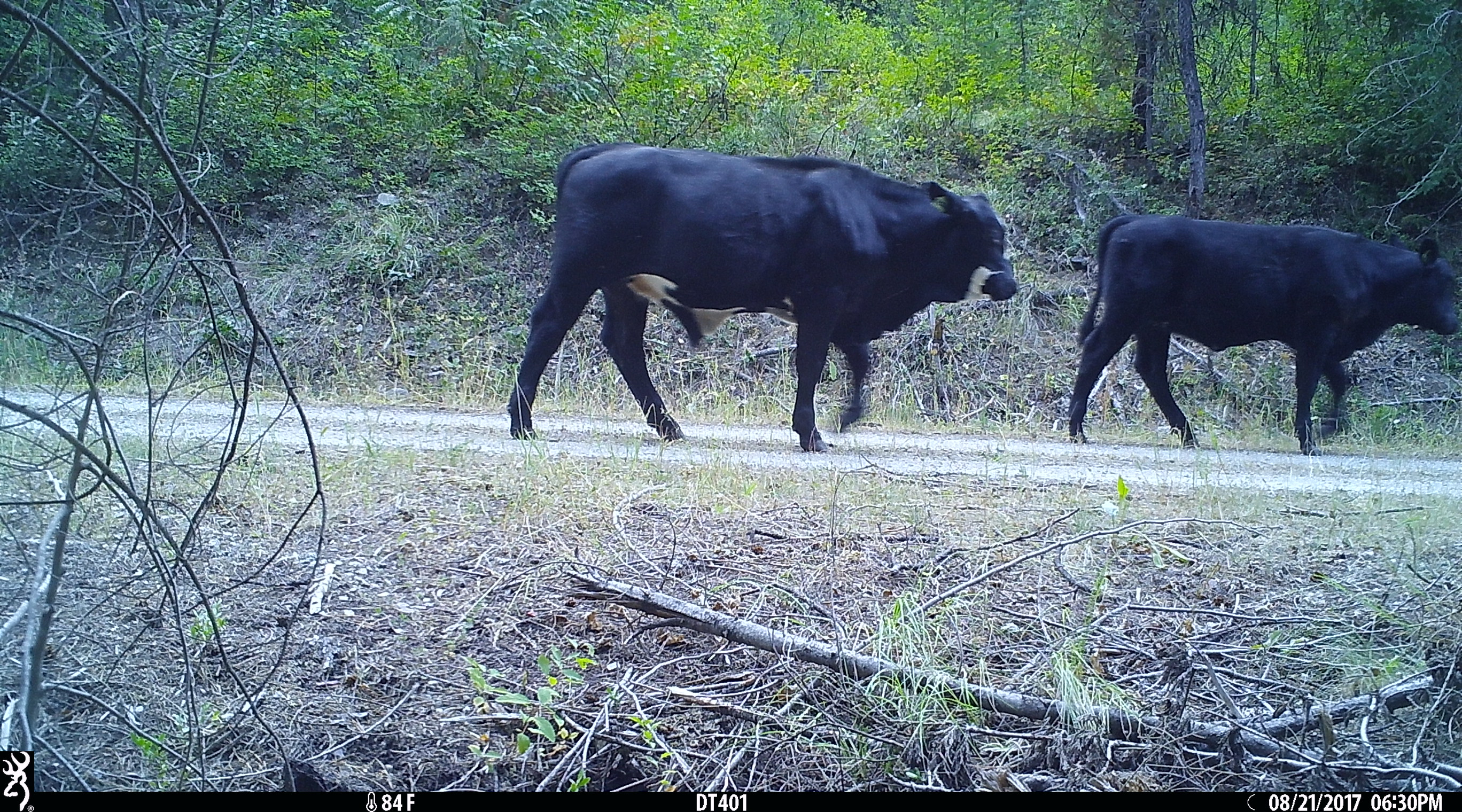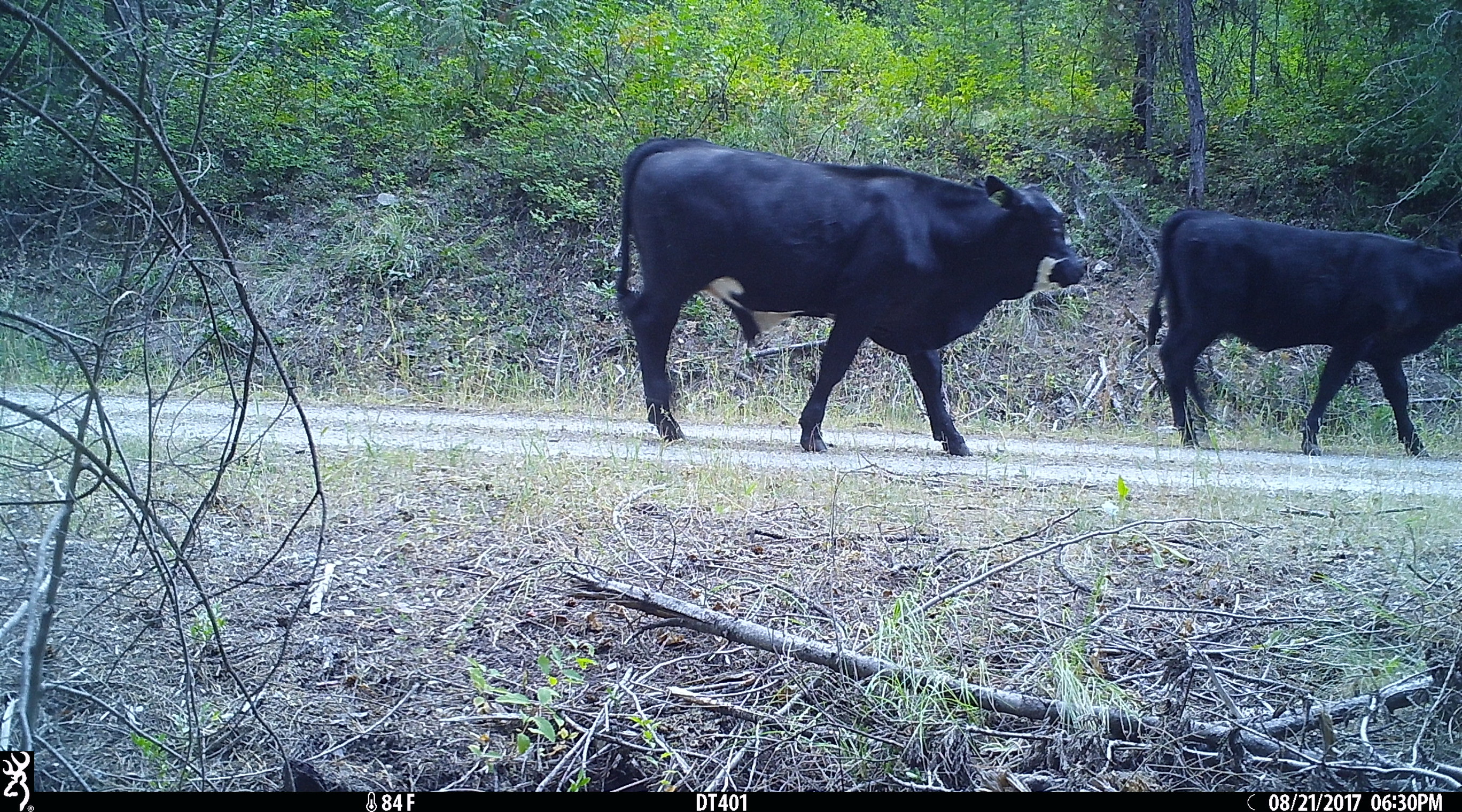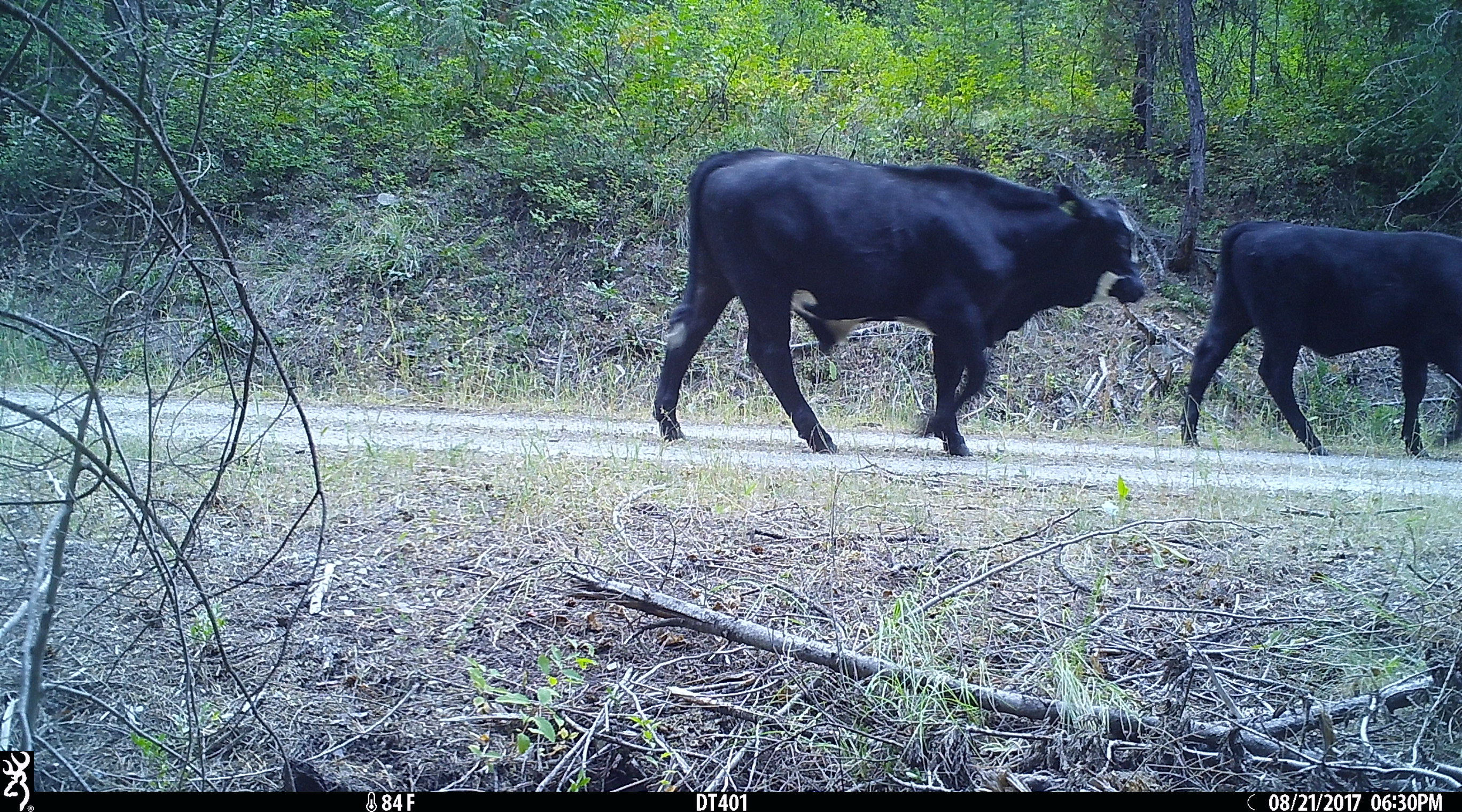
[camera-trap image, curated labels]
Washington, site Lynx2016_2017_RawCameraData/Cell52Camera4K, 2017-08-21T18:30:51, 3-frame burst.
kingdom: Animalia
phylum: Chordata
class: Mammalia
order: Artiodactyla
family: Bovidae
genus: Bos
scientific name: Bos taurus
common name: domestic cattle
Domestic cattle (Bos taurus). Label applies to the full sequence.